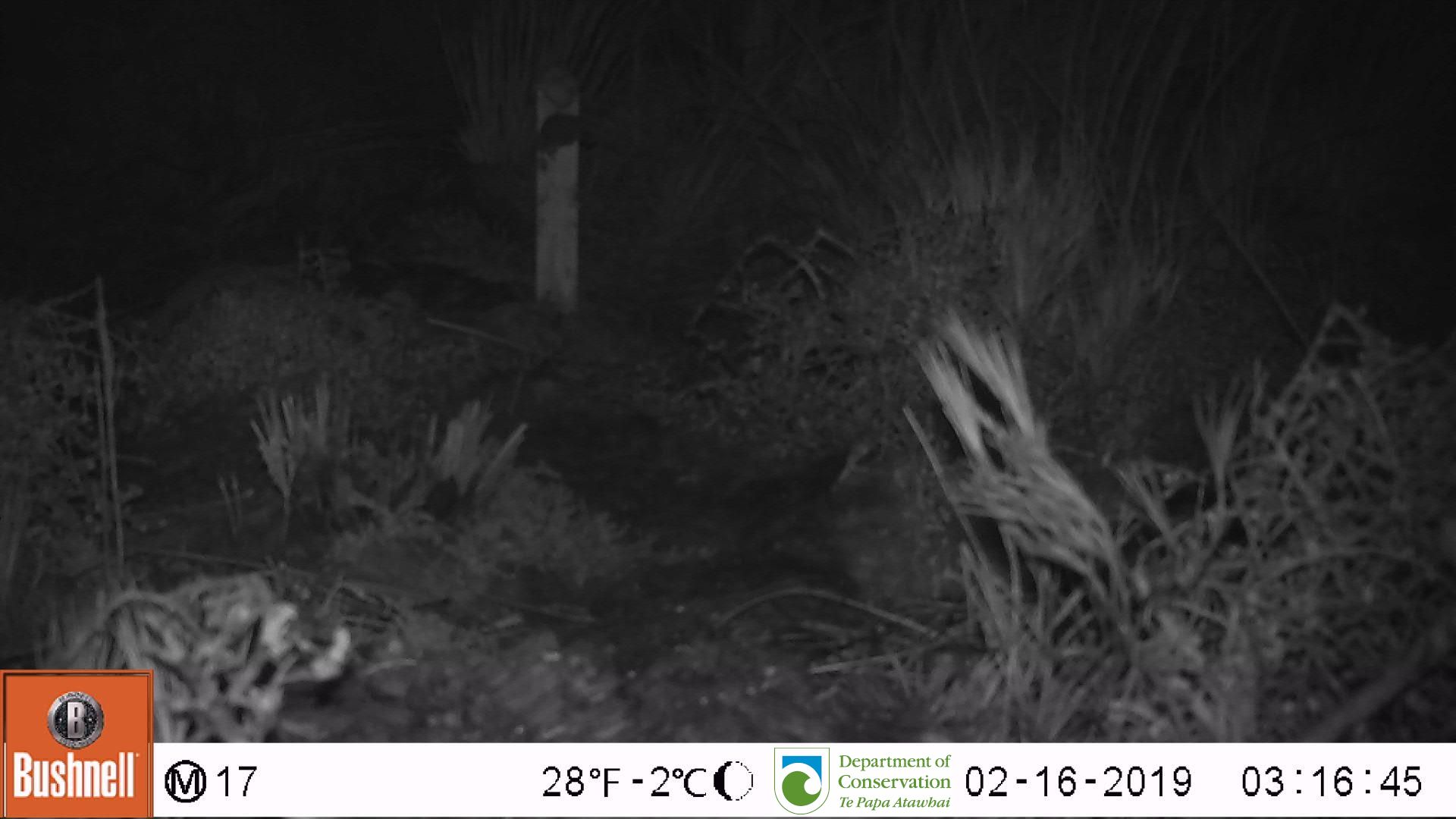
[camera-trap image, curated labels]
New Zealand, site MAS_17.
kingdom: Animalia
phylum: Chordata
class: Mammalia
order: Rodentia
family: Muridae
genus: Mus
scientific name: Mus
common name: mouse